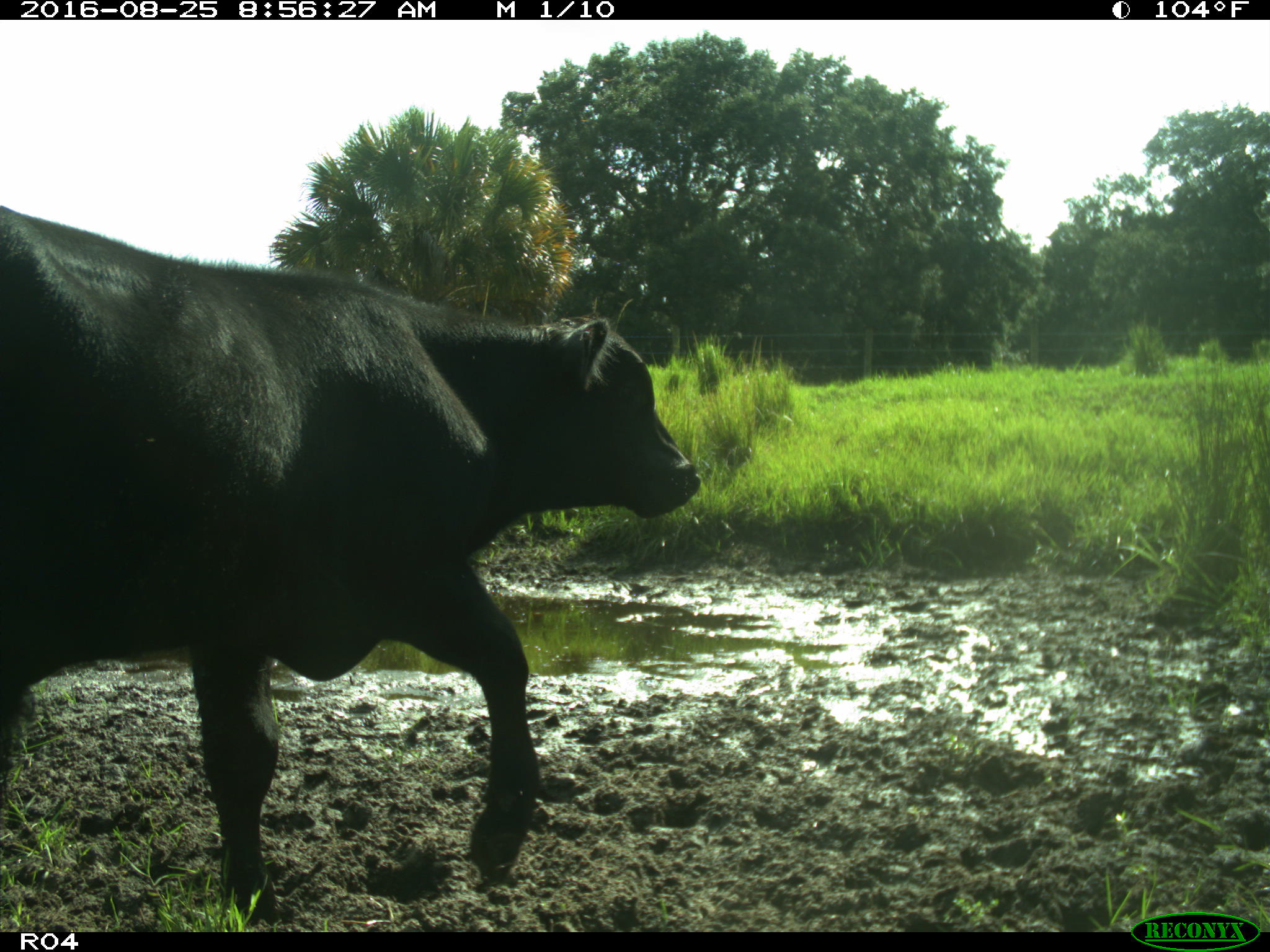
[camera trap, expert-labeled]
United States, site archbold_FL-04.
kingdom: Animalia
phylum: Chordata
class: Mammalia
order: Artiodactyla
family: Bovidae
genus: Bos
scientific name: Bos taurus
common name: domestic cow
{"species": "Bos taurus (domestic cow)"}